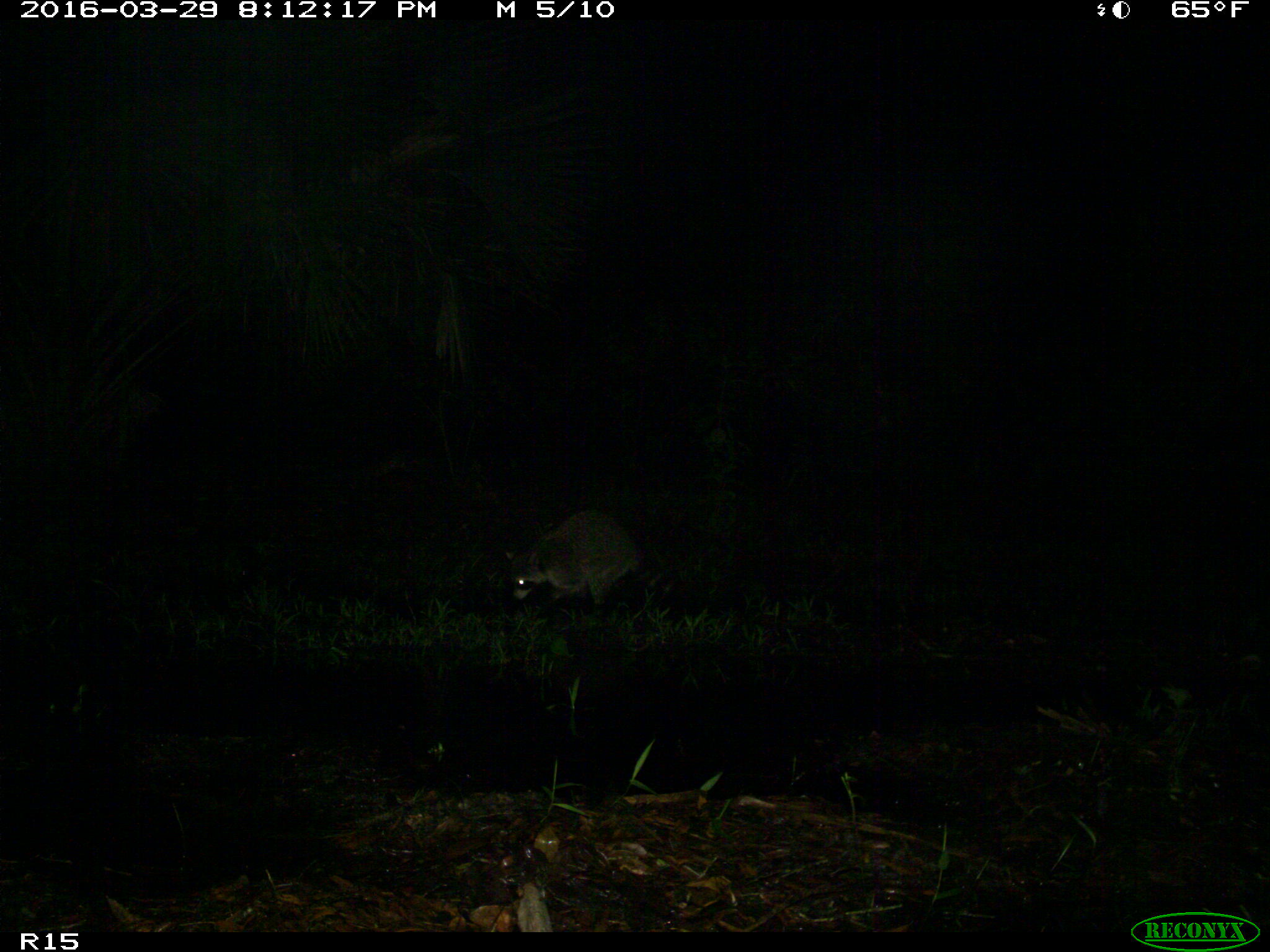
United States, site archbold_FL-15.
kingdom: Animalia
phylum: Chordata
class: Mammalia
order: Carnivora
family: Procyonidae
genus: Procyon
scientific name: Procyon lotor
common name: common raccoon